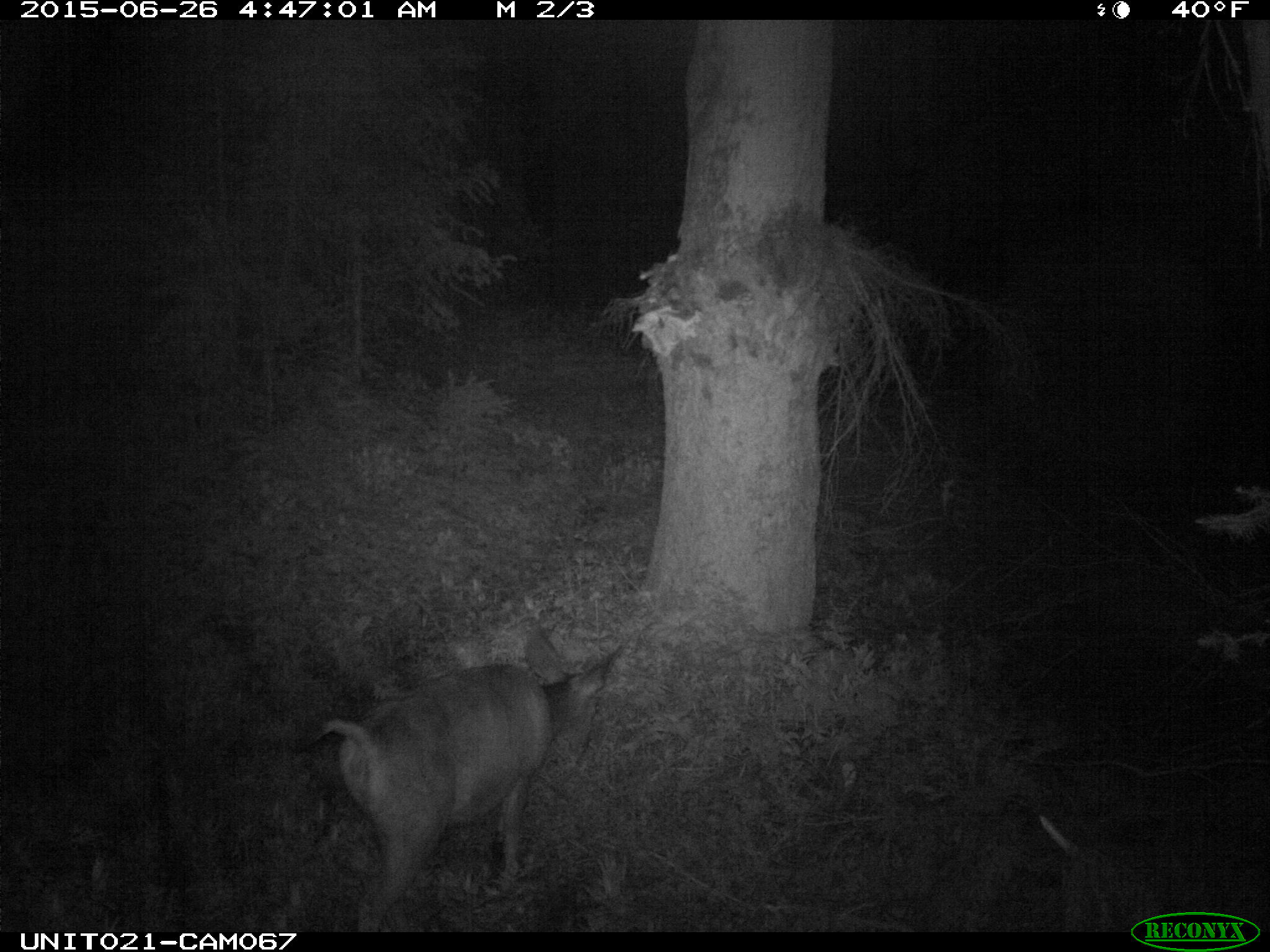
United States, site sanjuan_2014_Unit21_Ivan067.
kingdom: Animalia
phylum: Chordata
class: Mammalia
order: Artiodactyla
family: Cervidae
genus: Odocoileus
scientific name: Odocoileus hemionus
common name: mule deer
Odocoileus hemionus (mule deer).